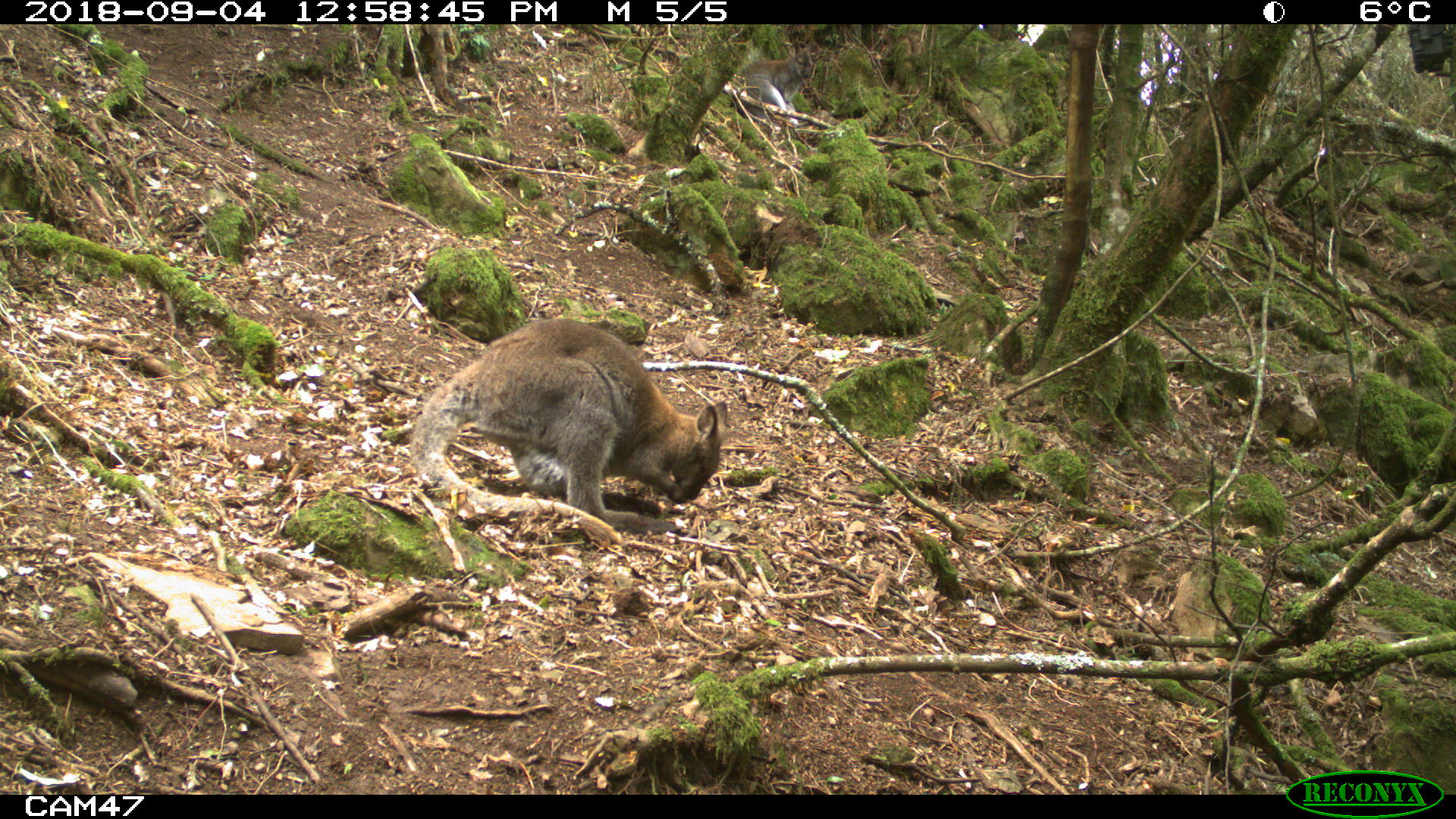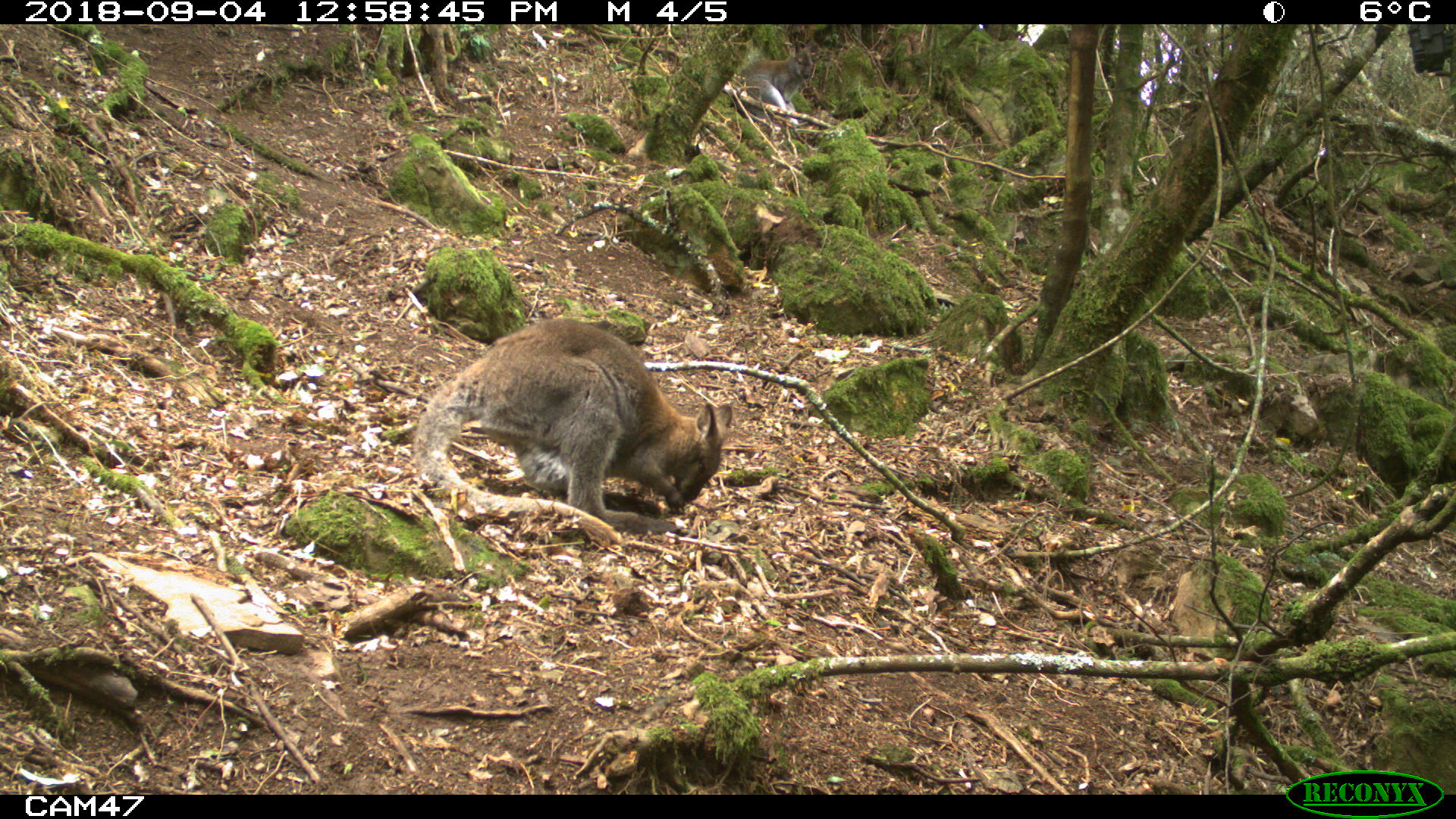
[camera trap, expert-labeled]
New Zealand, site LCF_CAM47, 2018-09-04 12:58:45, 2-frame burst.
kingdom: Animalia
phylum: Chordata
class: Mammalia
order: Diprotodontia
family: Macropodidae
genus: Notamacropus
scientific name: Notamacropus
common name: wallaby